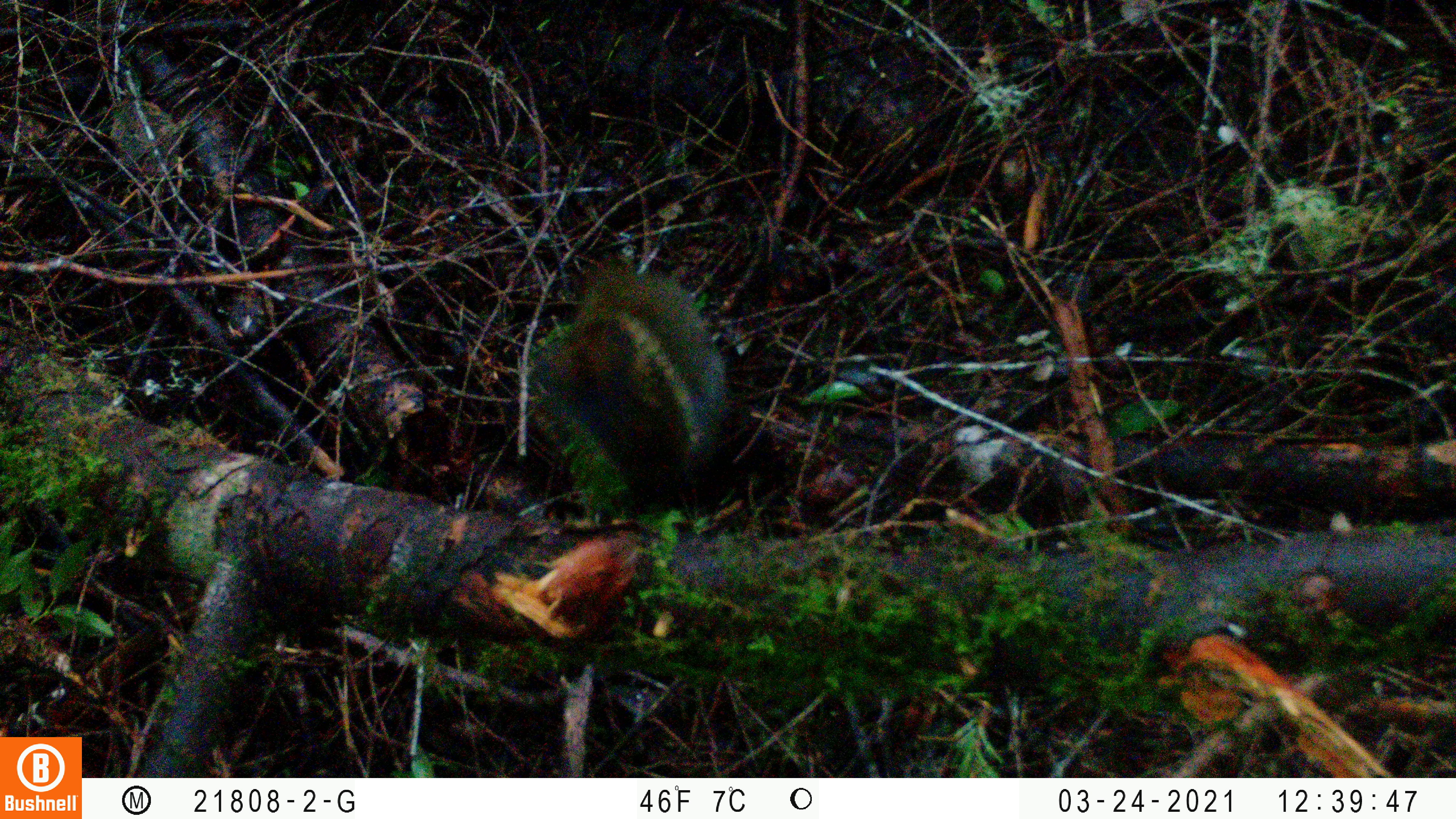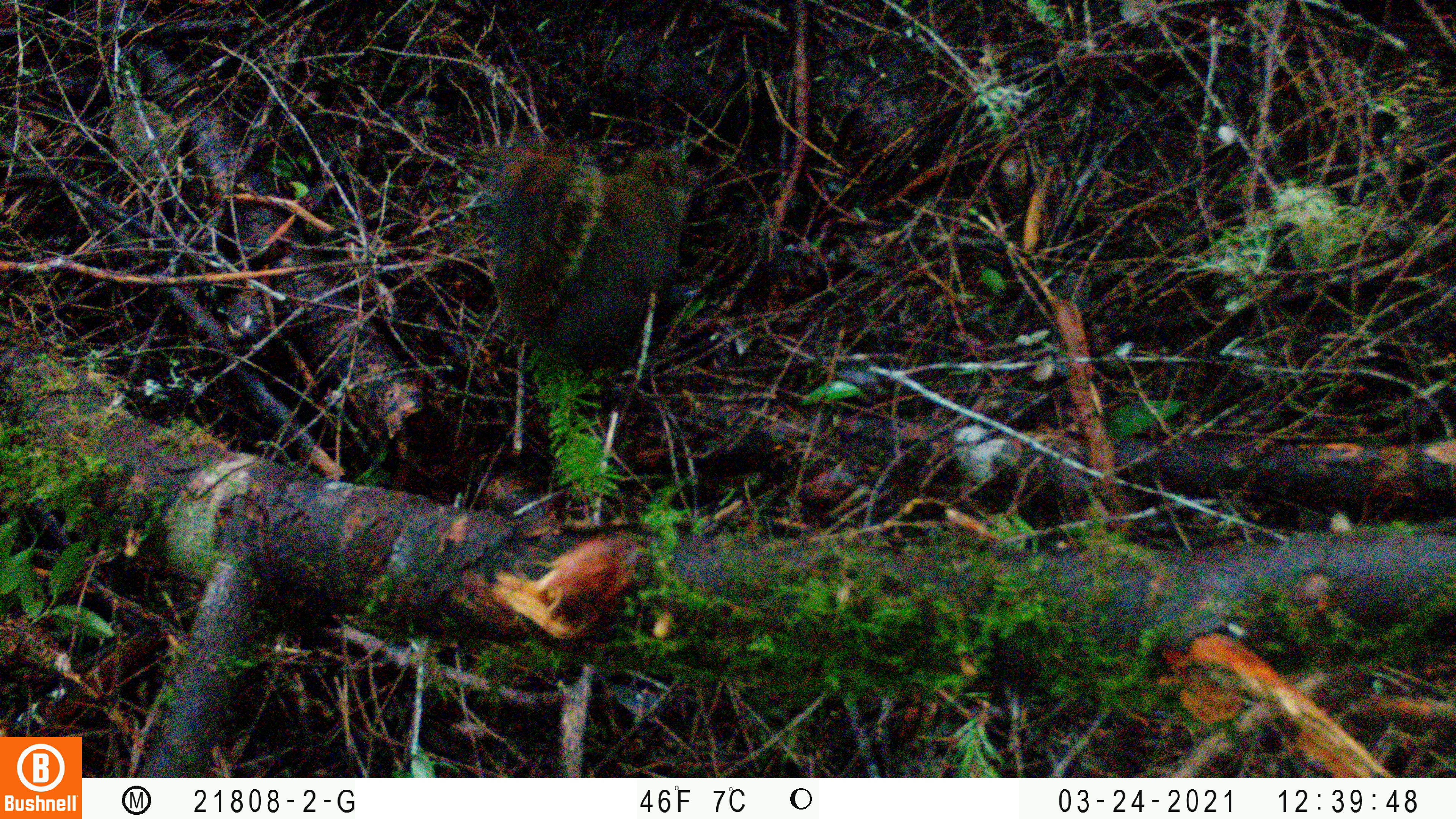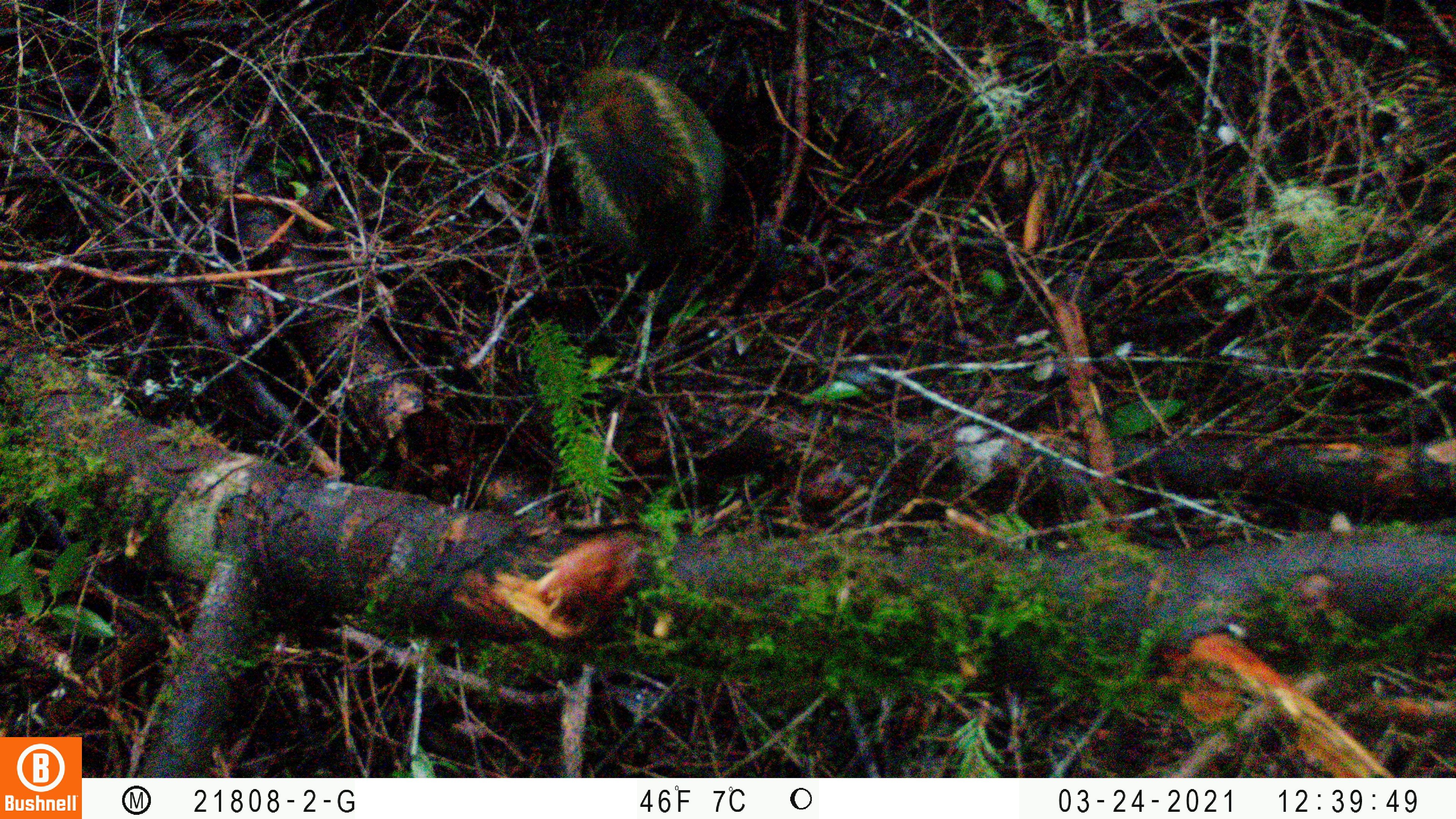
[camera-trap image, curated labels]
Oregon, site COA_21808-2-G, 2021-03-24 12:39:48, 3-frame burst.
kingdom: Animalia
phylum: Chordata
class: Mammalia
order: Rodentia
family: Sciuridae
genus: Tamiasciurus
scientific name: Tamiasciurus douglasii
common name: douglas squirrel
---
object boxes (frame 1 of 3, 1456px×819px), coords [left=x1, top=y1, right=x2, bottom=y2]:
douglas squirrel: [left=531, top=246, right=736, bottom=496]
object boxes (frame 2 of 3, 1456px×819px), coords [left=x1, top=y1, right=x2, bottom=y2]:
douglas squirrel: [left=494, top=134, right=703, bottom=357]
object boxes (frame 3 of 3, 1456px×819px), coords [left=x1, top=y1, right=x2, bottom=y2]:
douglas squirrel: [left=556, top=61, right=735, bottom=264]